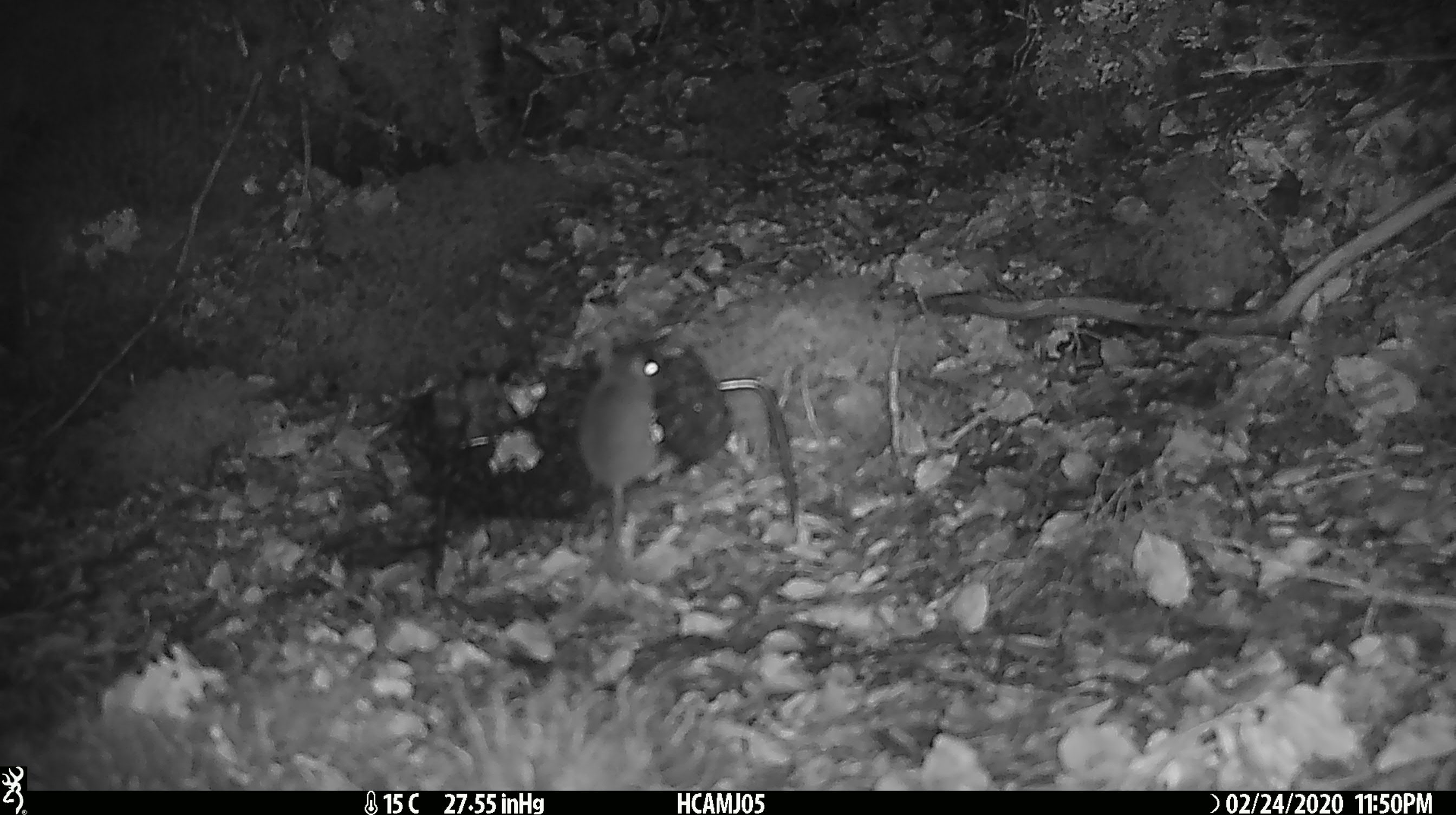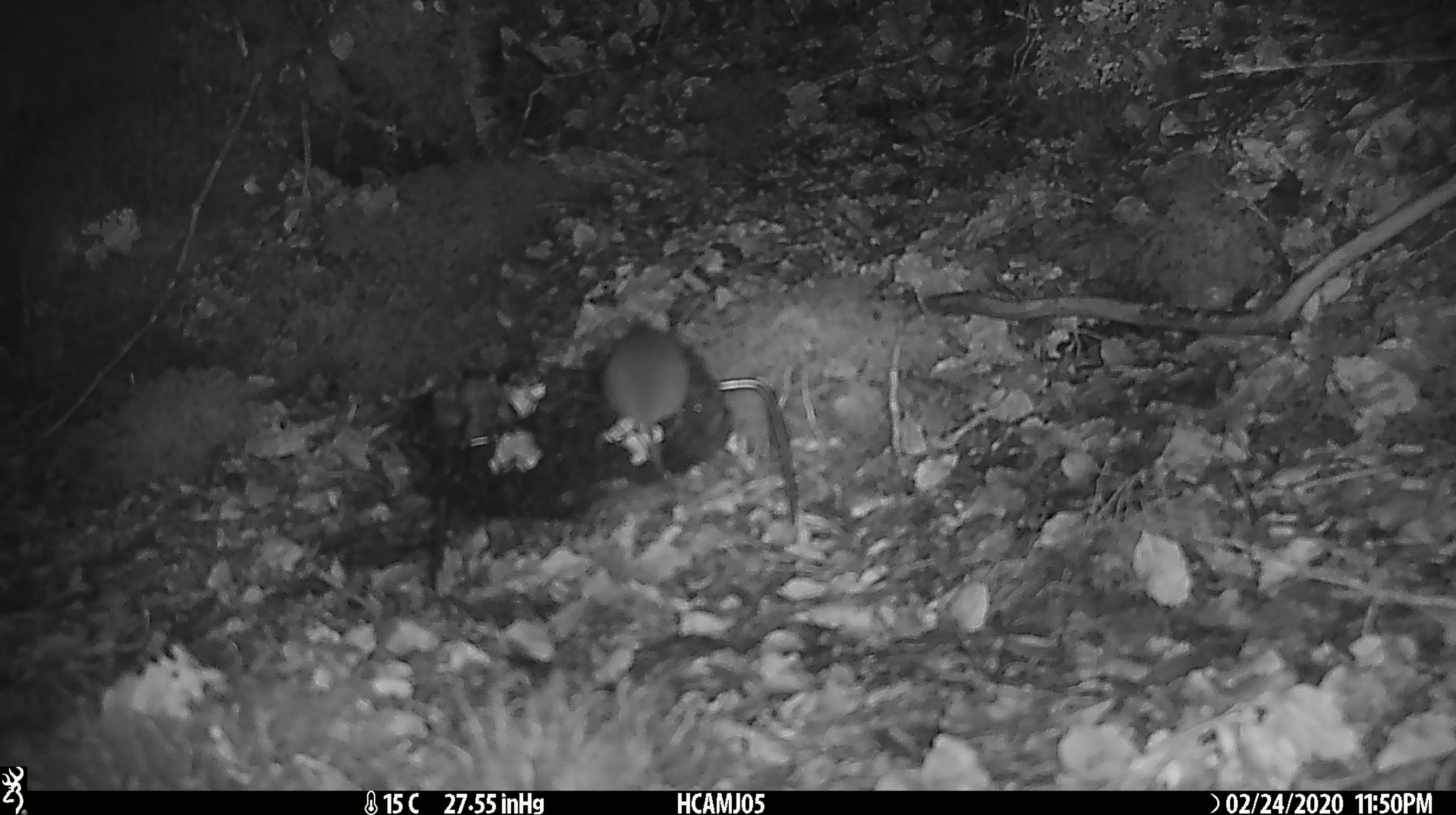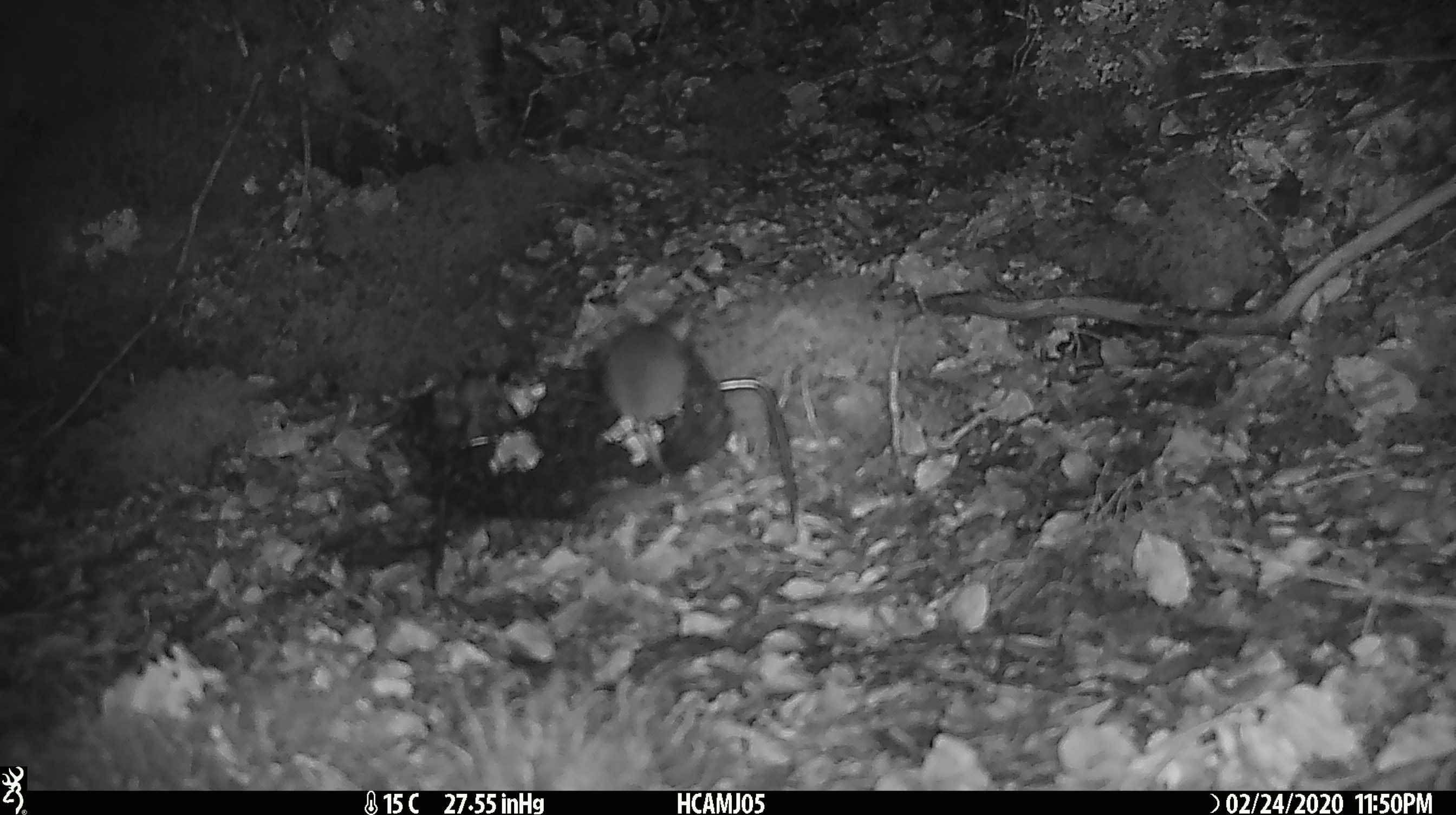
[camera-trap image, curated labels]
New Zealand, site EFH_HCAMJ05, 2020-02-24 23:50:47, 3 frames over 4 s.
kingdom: Animalia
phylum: Chordata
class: Mammalia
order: Rodentia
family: Muridae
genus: Mus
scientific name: Mus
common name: mouse